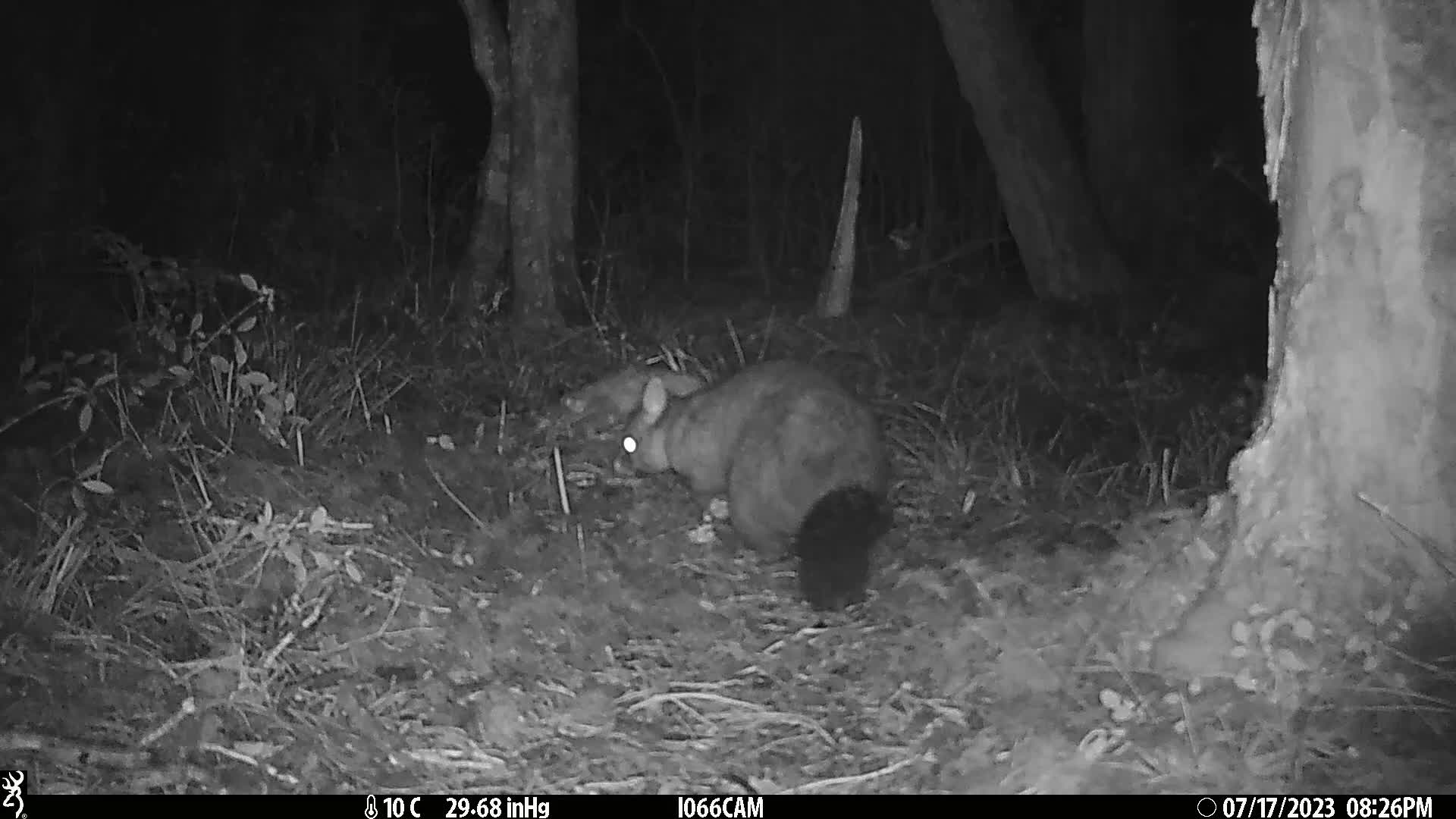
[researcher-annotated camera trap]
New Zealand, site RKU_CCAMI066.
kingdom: Animalia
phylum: Chordata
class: Mammalia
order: Diprotodontia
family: Phalangeridae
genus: Trichosurus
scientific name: Trichosurus vulpecula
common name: common brushtail possum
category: possum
Possum (common brushtail possum) (Trichosurus vulpecula).